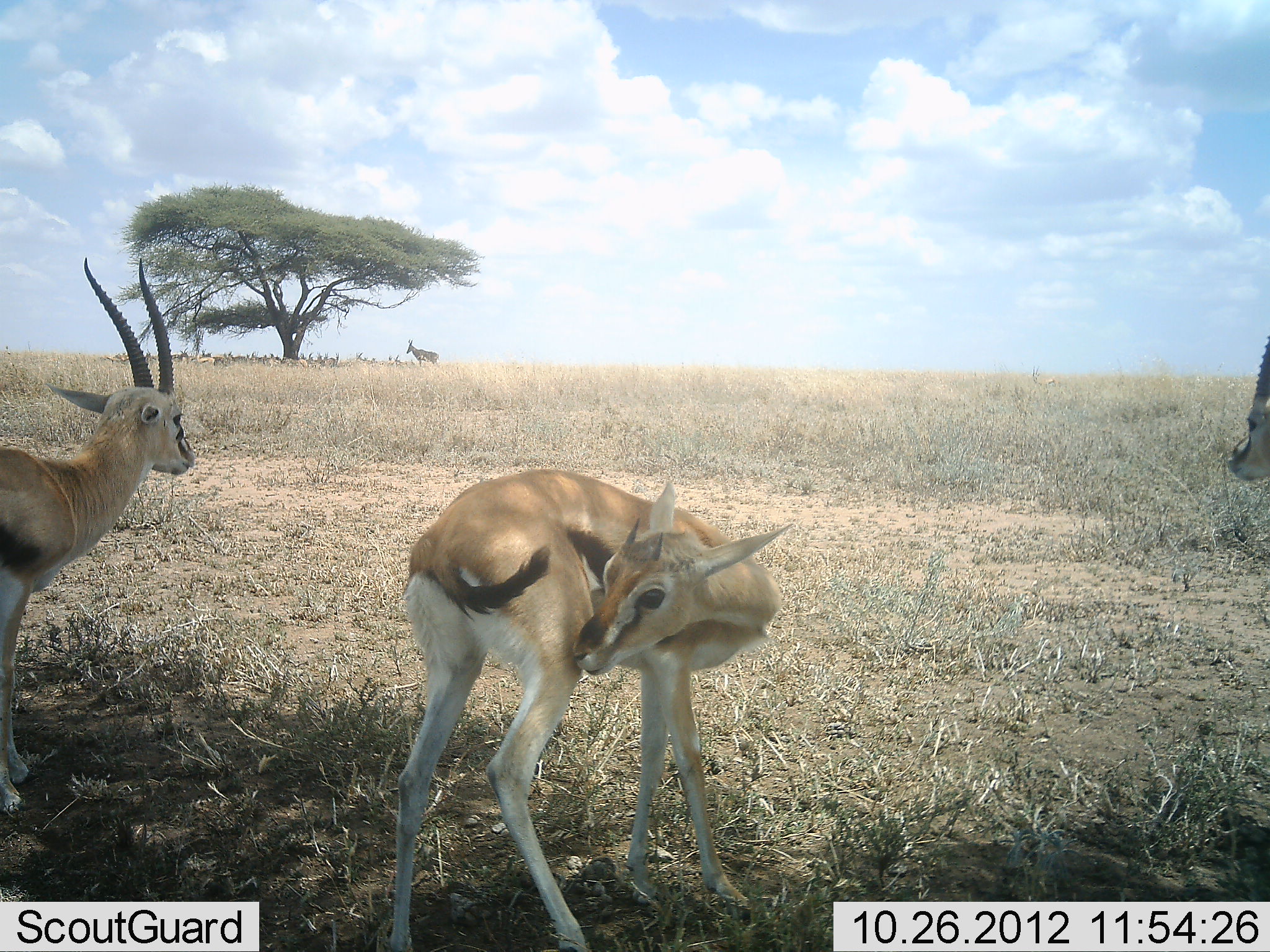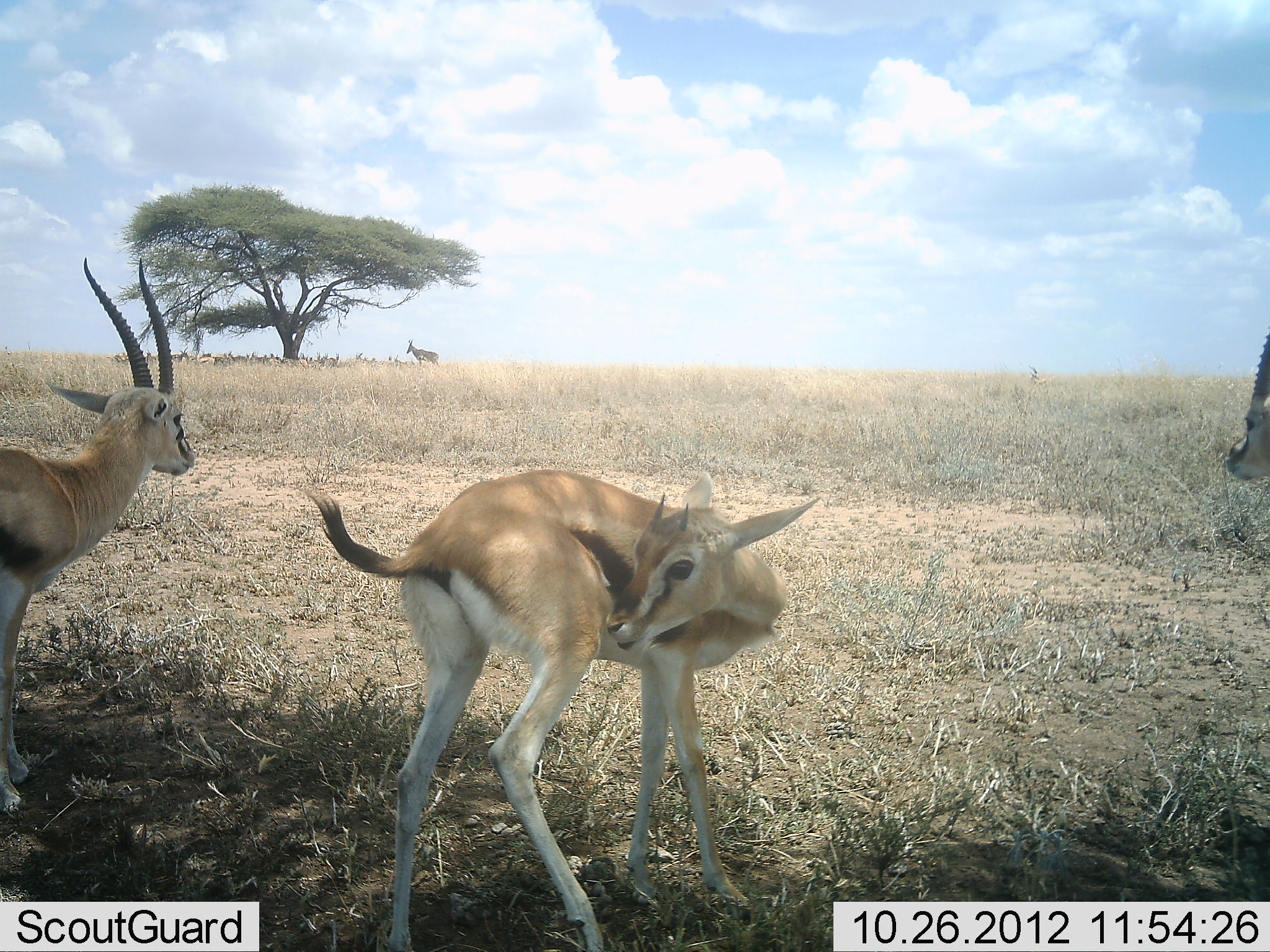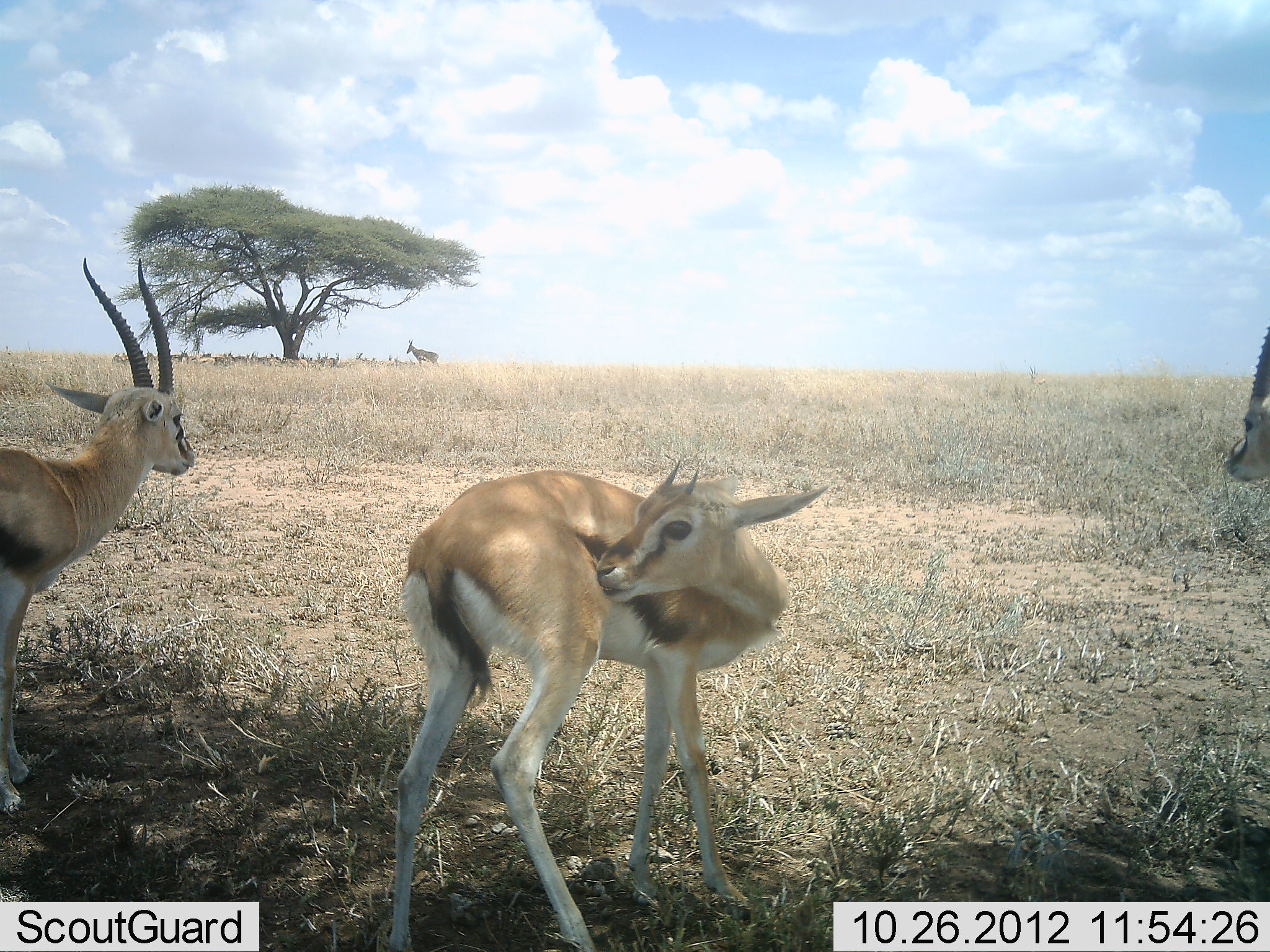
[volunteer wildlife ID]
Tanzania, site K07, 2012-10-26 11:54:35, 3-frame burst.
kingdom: Animalia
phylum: Chordata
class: Mammalia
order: Artiodactyla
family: Bovidae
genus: Eudorcas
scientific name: Eudorcas thomsonii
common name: thomson's gazelle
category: gazellethomsons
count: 3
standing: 93%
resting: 36%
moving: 7%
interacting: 7%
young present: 57%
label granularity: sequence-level